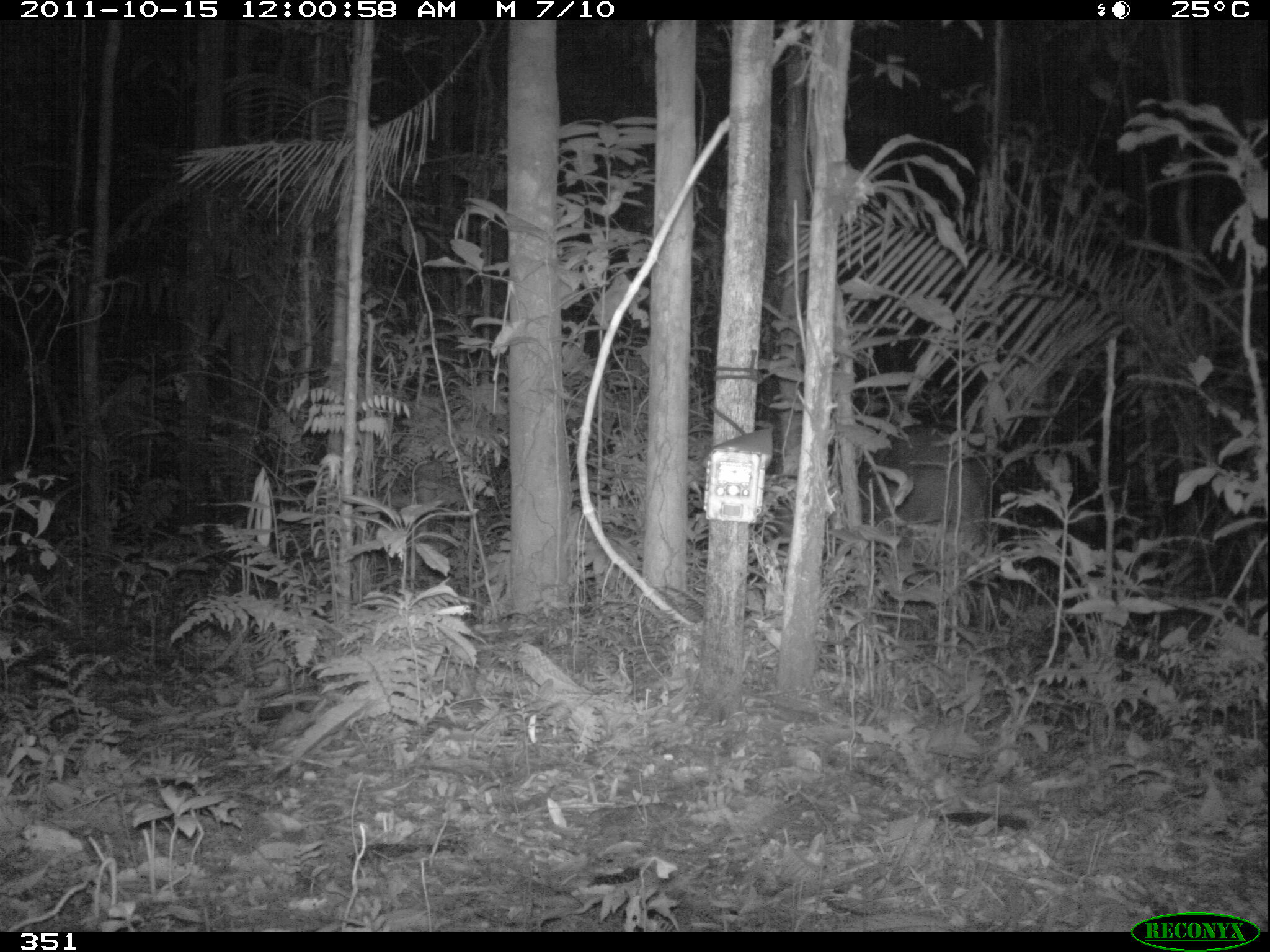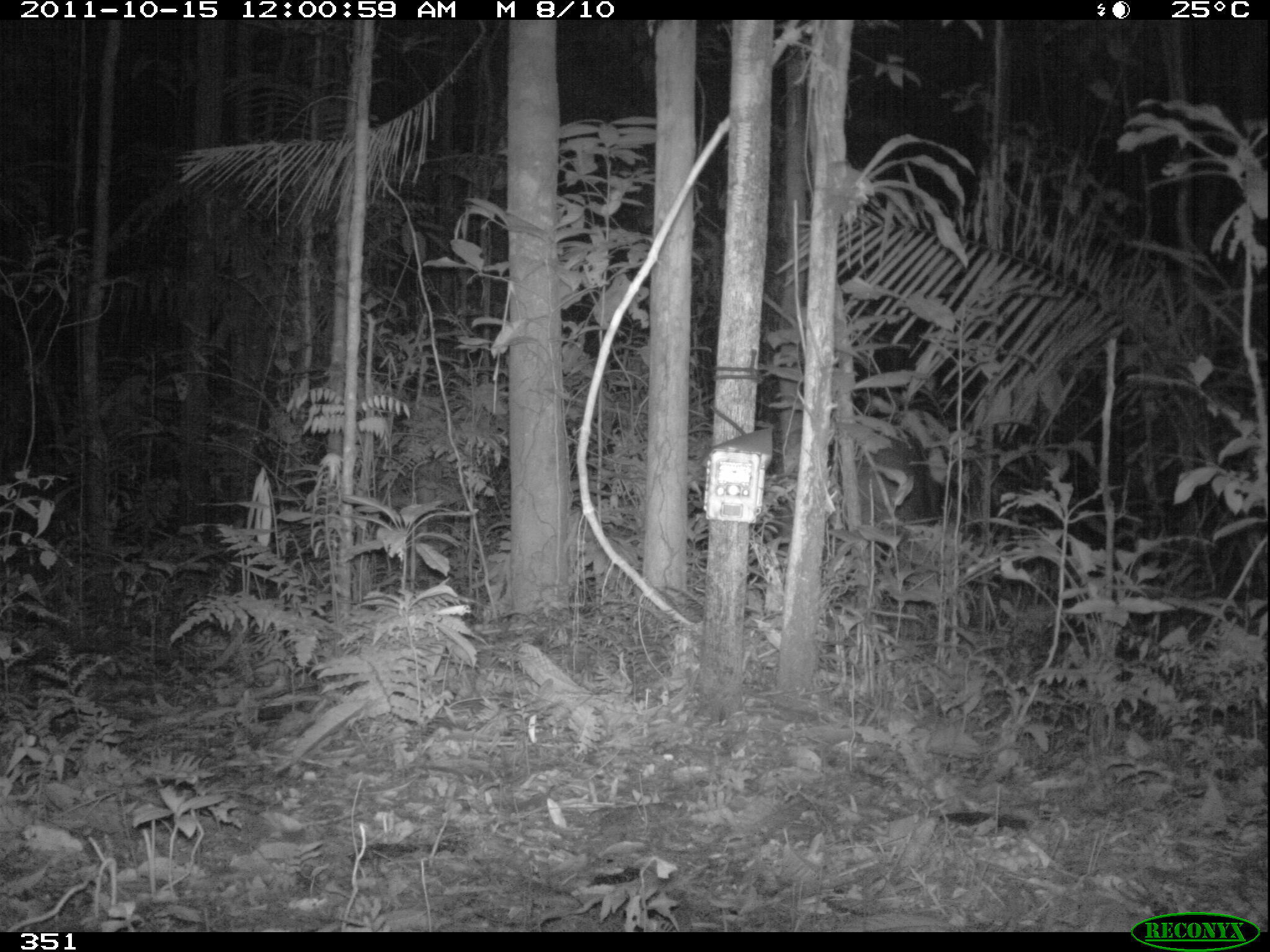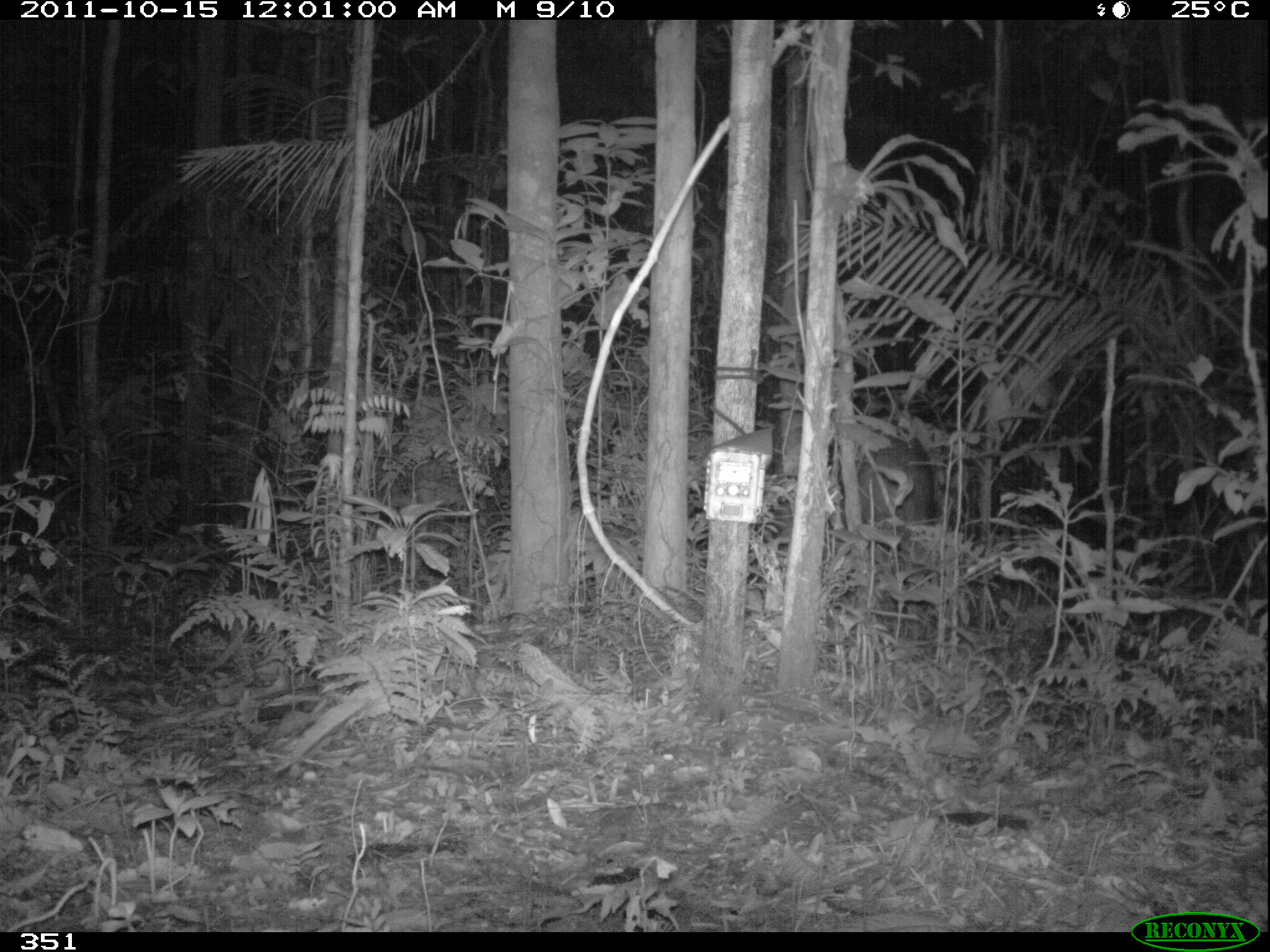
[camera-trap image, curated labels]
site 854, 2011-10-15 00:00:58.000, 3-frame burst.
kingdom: Animalia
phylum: Chordata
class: Mammalia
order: Perissodactyla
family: Tapiridae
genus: Tapirus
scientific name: Tapirus terrestris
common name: south american tapir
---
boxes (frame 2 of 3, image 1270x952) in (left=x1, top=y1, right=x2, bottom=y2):
tapirus terrestris: (left=838, top=430, right=937, bottom=527)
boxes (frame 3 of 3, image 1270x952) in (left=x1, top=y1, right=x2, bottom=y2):
tapirus terrestris: (left=837, top=425, right=939, bottom=541)